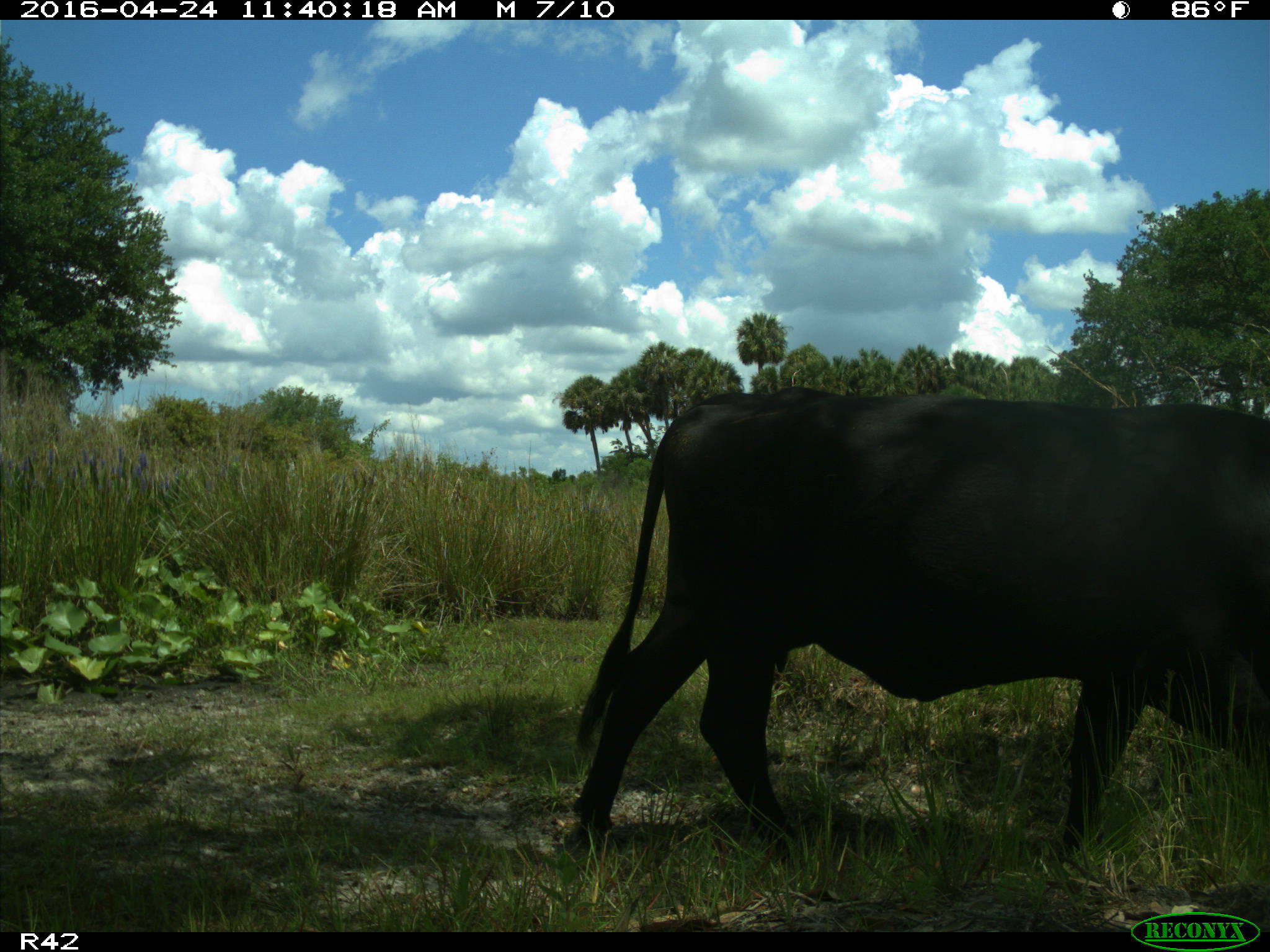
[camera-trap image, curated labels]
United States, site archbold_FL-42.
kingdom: Animalia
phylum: Chordata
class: Mammalia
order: Artiodactyla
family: Bovidae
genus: Bos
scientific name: Bos taurus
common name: domestic cow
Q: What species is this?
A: Bos taurus (domestic cow).